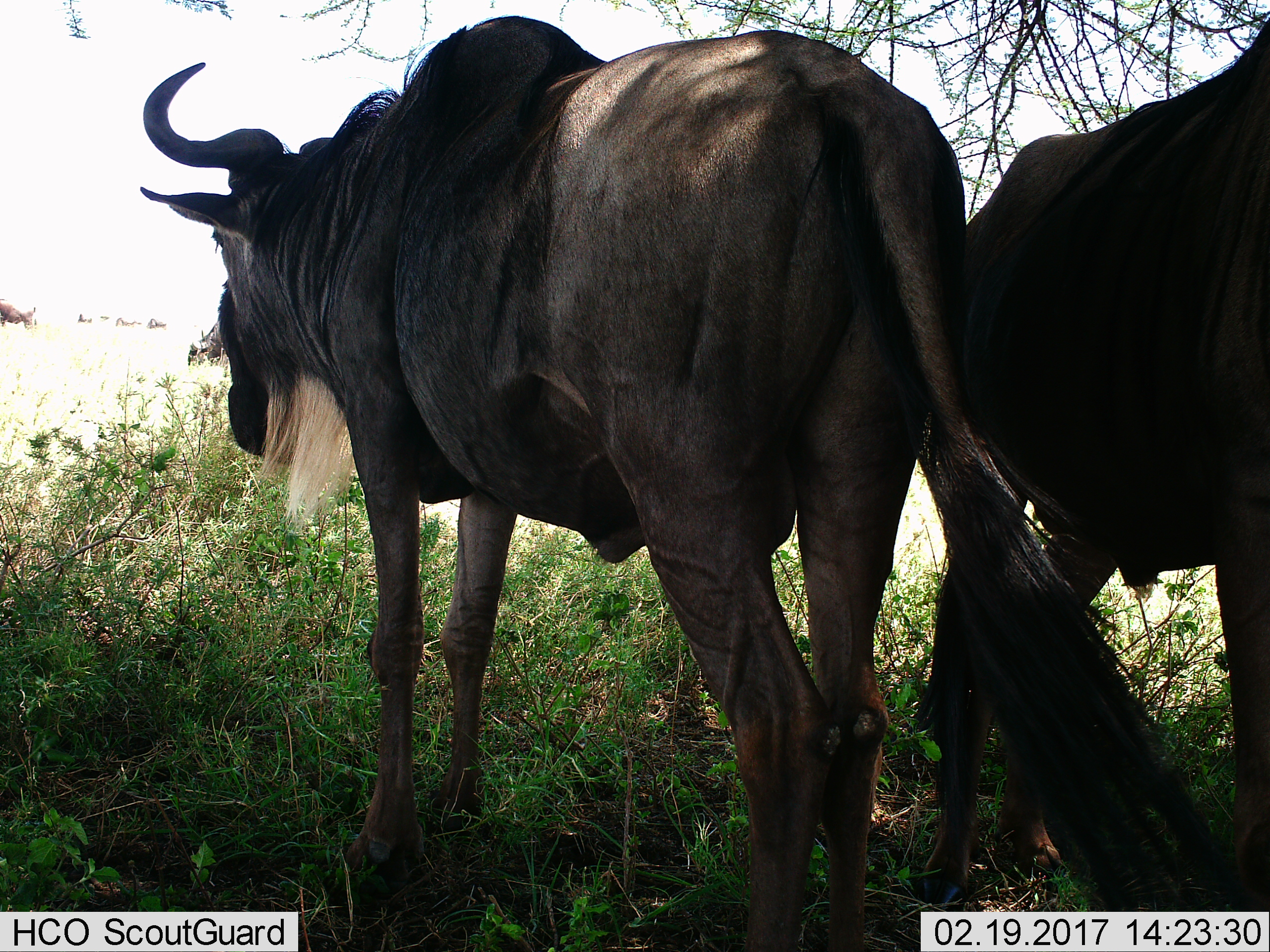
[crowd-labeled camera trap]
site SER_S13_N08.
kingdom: Animalia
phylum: Chordata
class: Mammalia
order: Artiodactyla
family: Bovidae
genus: Connochaetes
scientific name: Connochaetes taurinus taurinus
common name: blue wildebeest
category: wildebeestblue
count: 9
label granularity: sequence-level